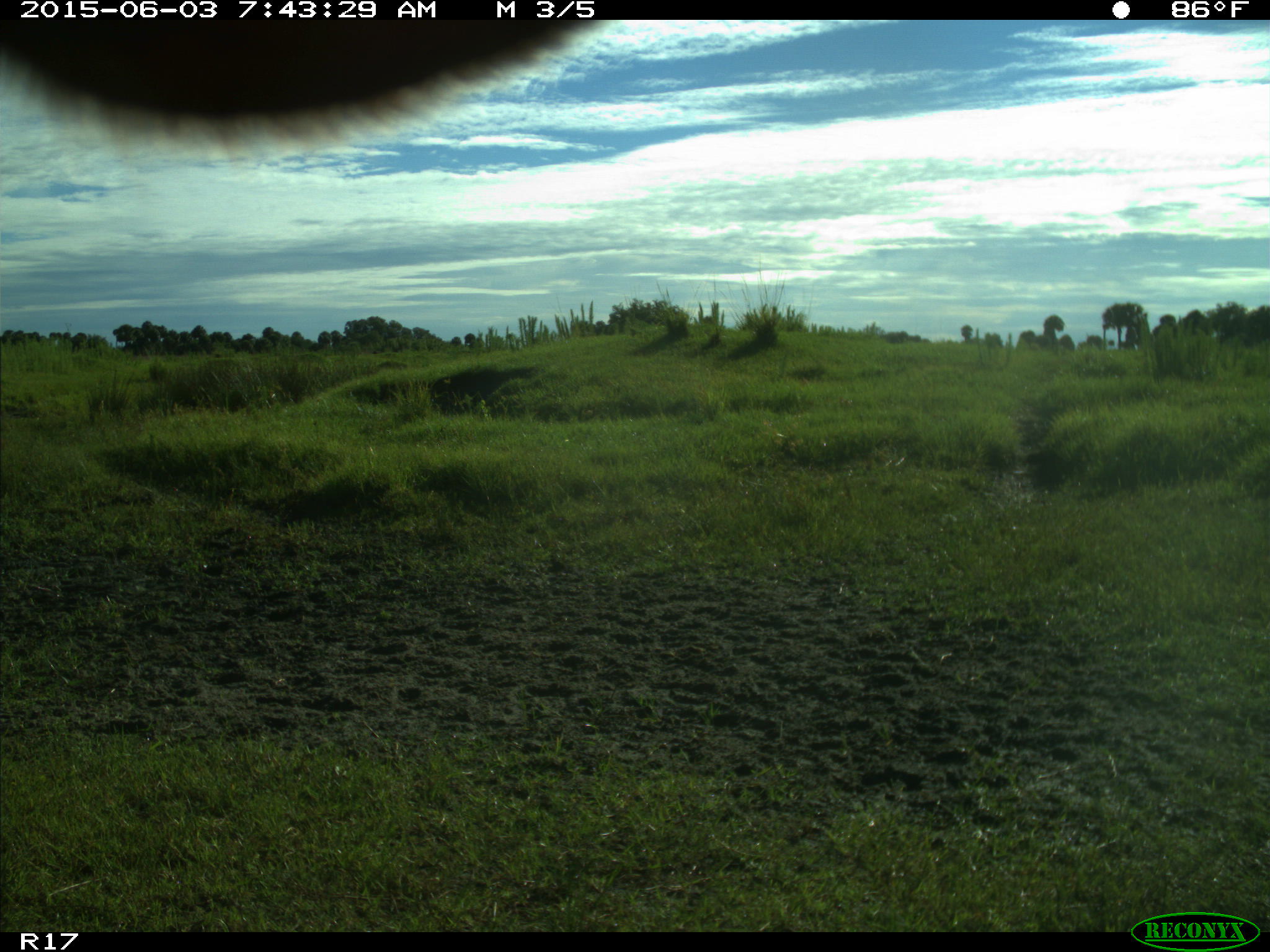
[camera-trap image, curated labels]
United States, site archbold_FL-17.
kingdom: Animalia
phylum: Chordata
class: Mammalia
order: Artiodactyla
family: Bovidae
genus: Bos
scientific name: Bos taurus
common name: domestic cow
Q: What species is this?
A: Bos taurus (domestic cow).